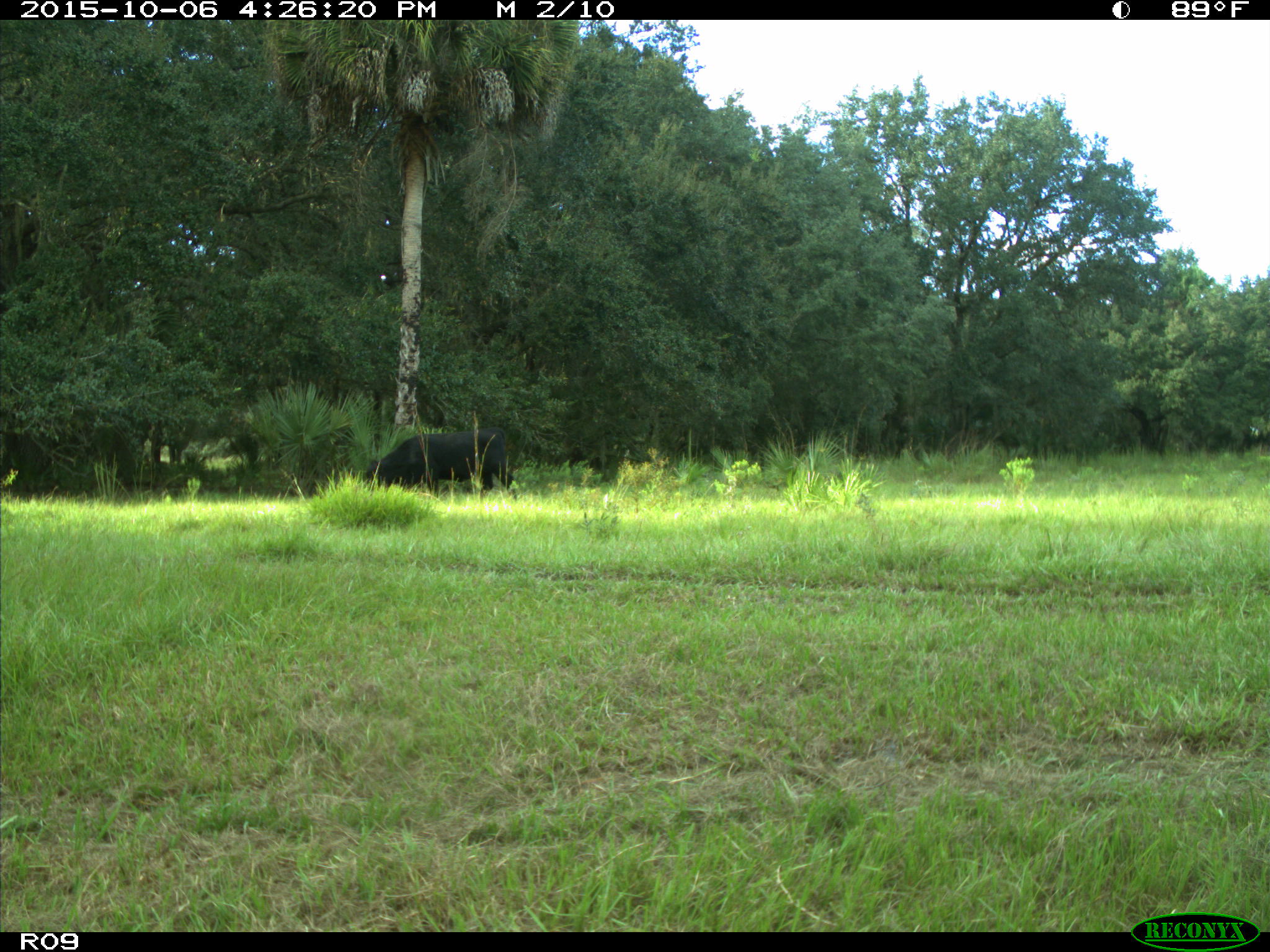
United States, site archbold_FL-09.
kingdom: Animalia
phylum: Chordata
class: Mammalia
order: Artiodactyla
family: Bovidae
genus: Bos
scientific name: Bos taurus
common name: domestic cow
Bos taurus (domestic cow).